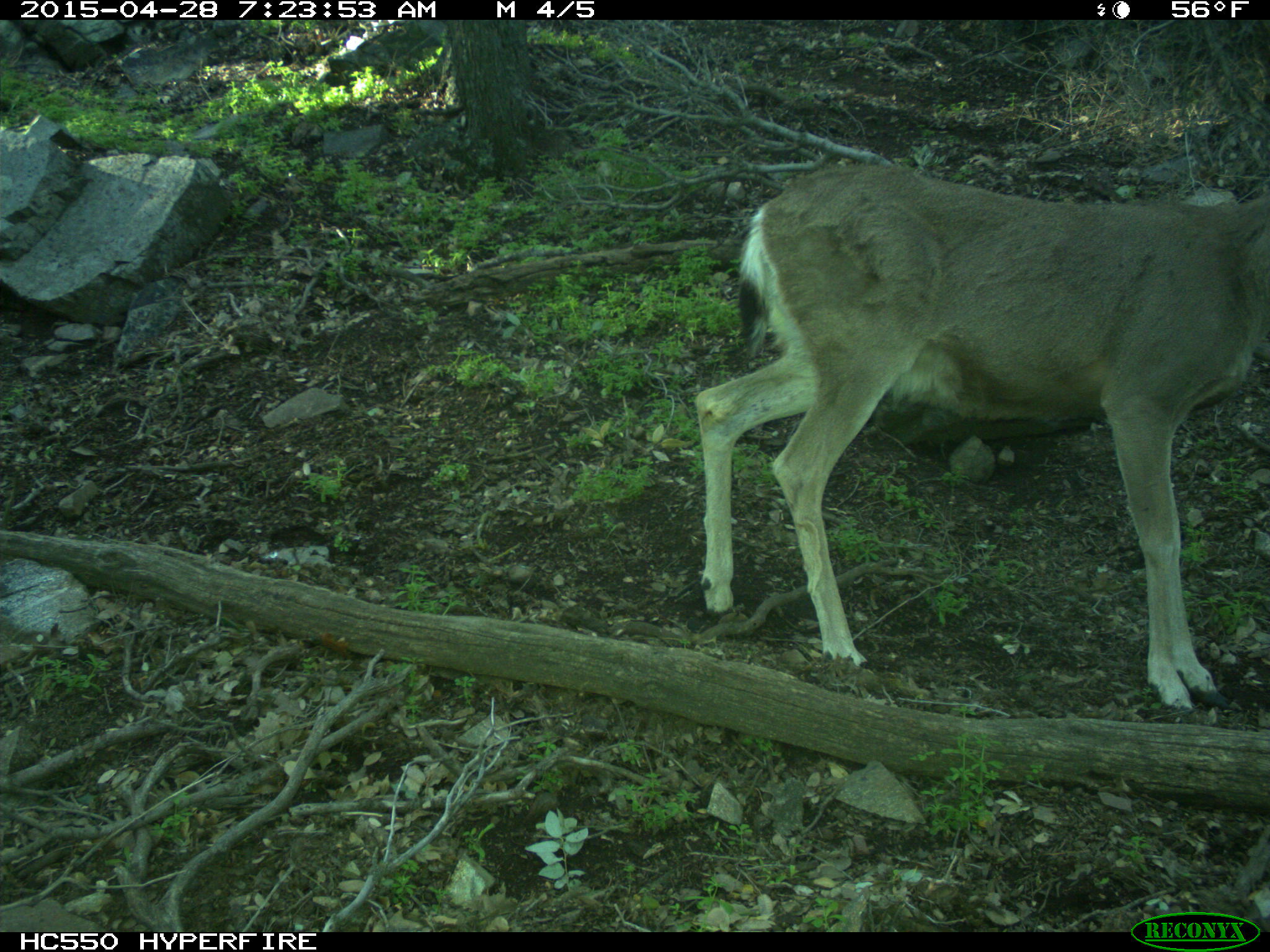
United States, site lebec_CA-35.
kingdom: Animalia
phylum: Chordata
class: Mammalia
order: Artiodactyla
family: Cervidae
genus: Odocoileus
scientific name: Odocoileus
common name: deer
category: unidentified deer